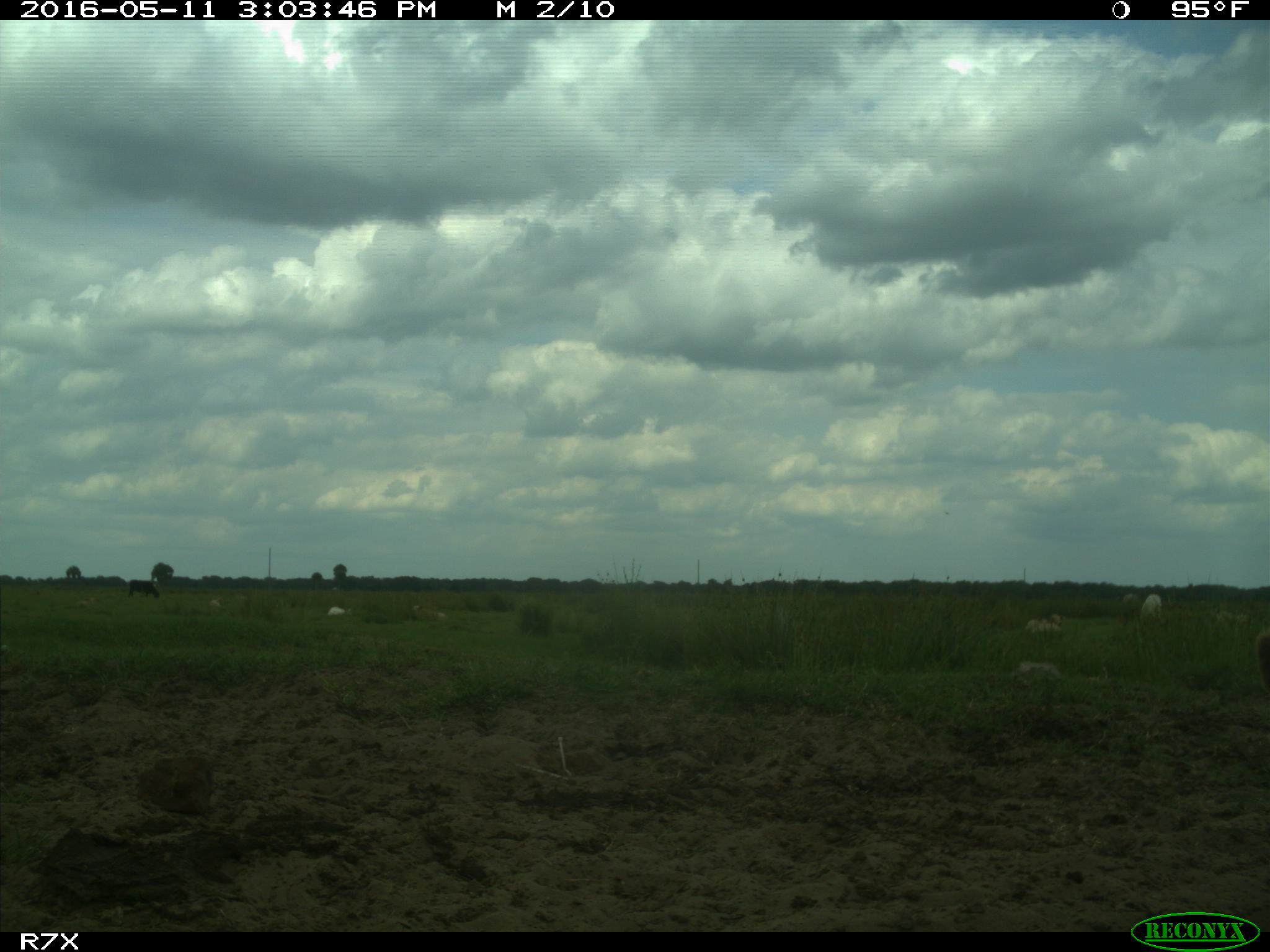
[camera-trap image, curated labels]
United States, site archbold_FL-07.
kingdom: Animalia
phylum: Chordata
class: Mammalia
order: Artiodactyla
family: Bovidae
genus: Bos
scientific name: Bos taurus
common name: domestic cow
Bos taurus (domestic cow).